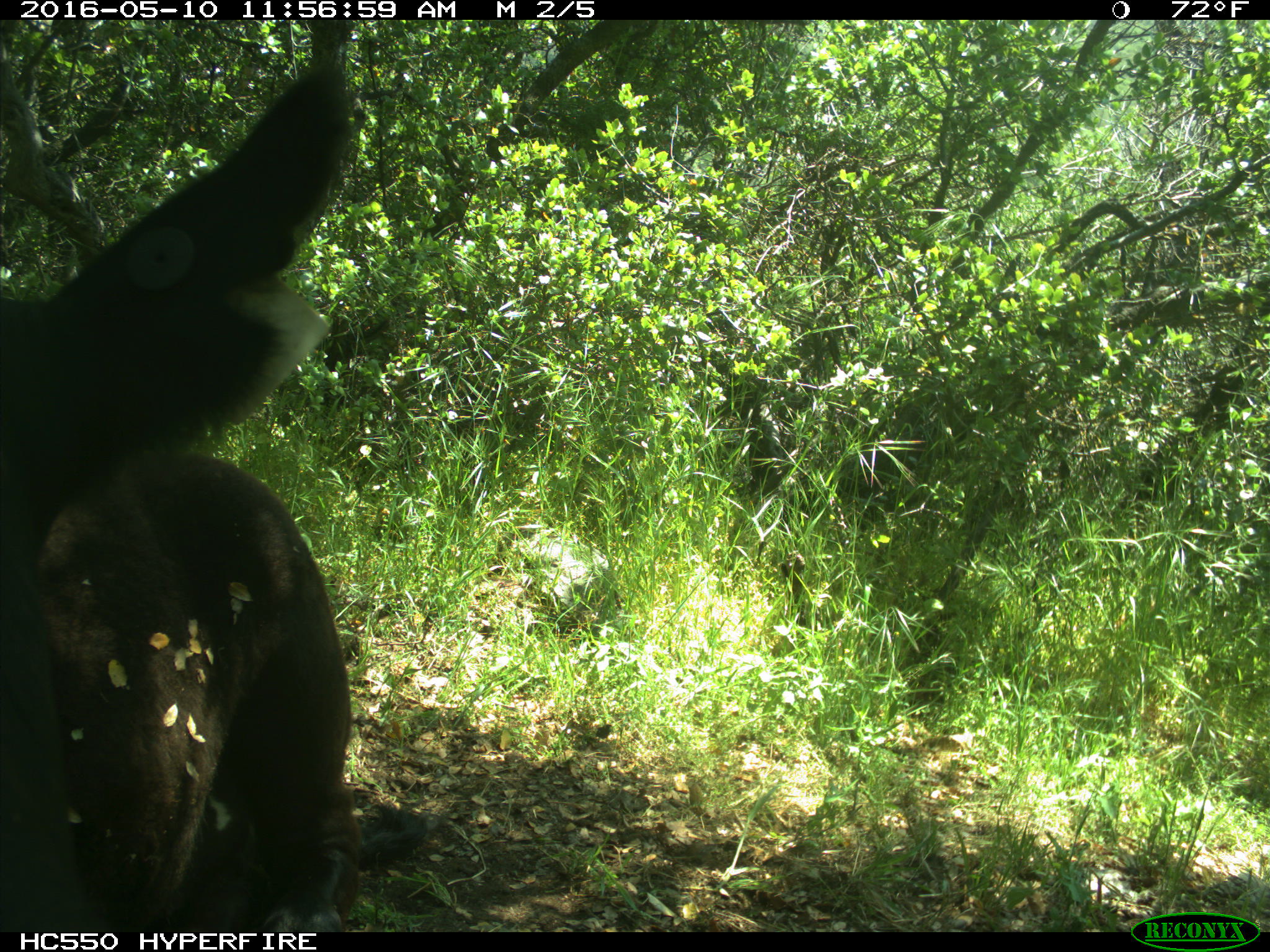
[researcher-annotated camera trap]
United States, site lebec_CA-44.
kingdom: Animalia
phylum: Chordata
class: Mammalia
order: Artiodactyla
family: Bovidae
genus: Bos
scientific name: Bos taurus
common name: domestic cow